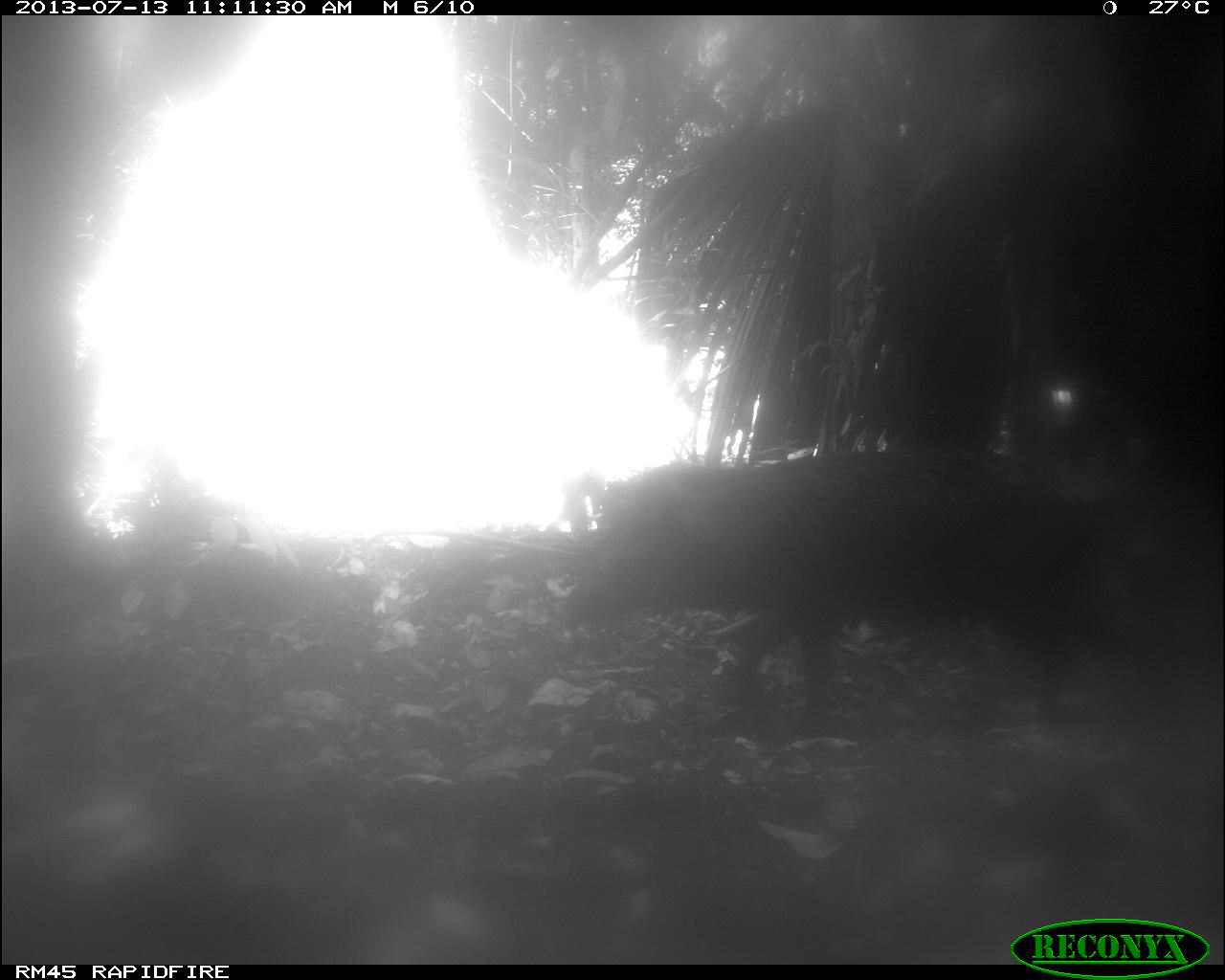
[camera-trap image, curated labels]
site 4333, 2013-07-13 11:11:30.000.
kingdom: Animalia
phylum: Chordata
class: Mammalia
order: Artiodactyla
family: Tayassuidae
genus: Tayassu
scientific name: Tayassu pecari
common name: white-lipped peccary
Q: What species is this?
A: Tayassu pecari (white-lipped peccary).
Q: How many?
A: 1.